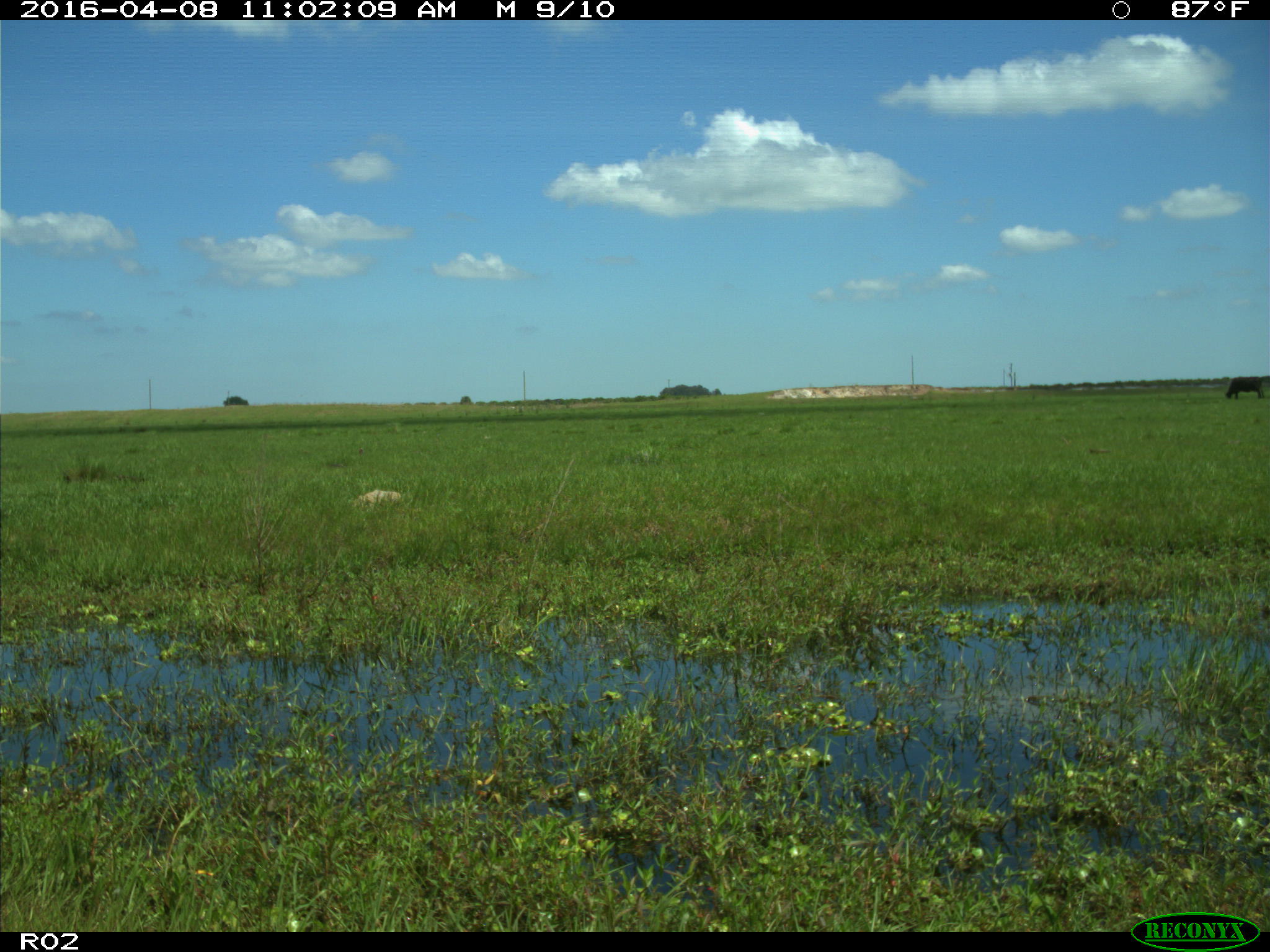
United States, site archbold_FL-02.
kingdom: Animalia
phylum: Chordata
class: Mammalia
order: Artiodactyla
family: Bovidae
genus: Bos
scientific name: Bos taurus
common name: domestic cow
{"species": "Bos taurus (domestic cow)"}